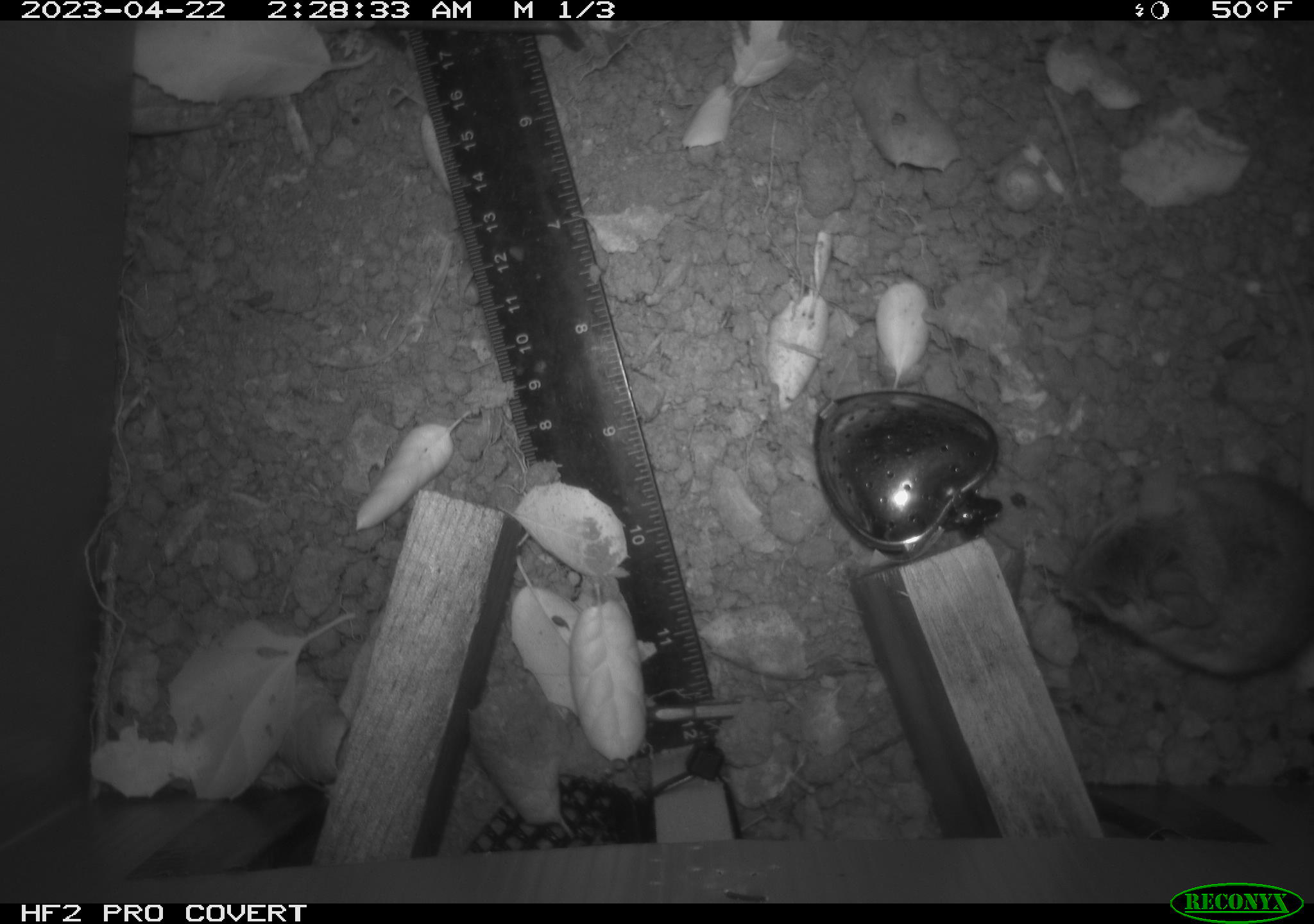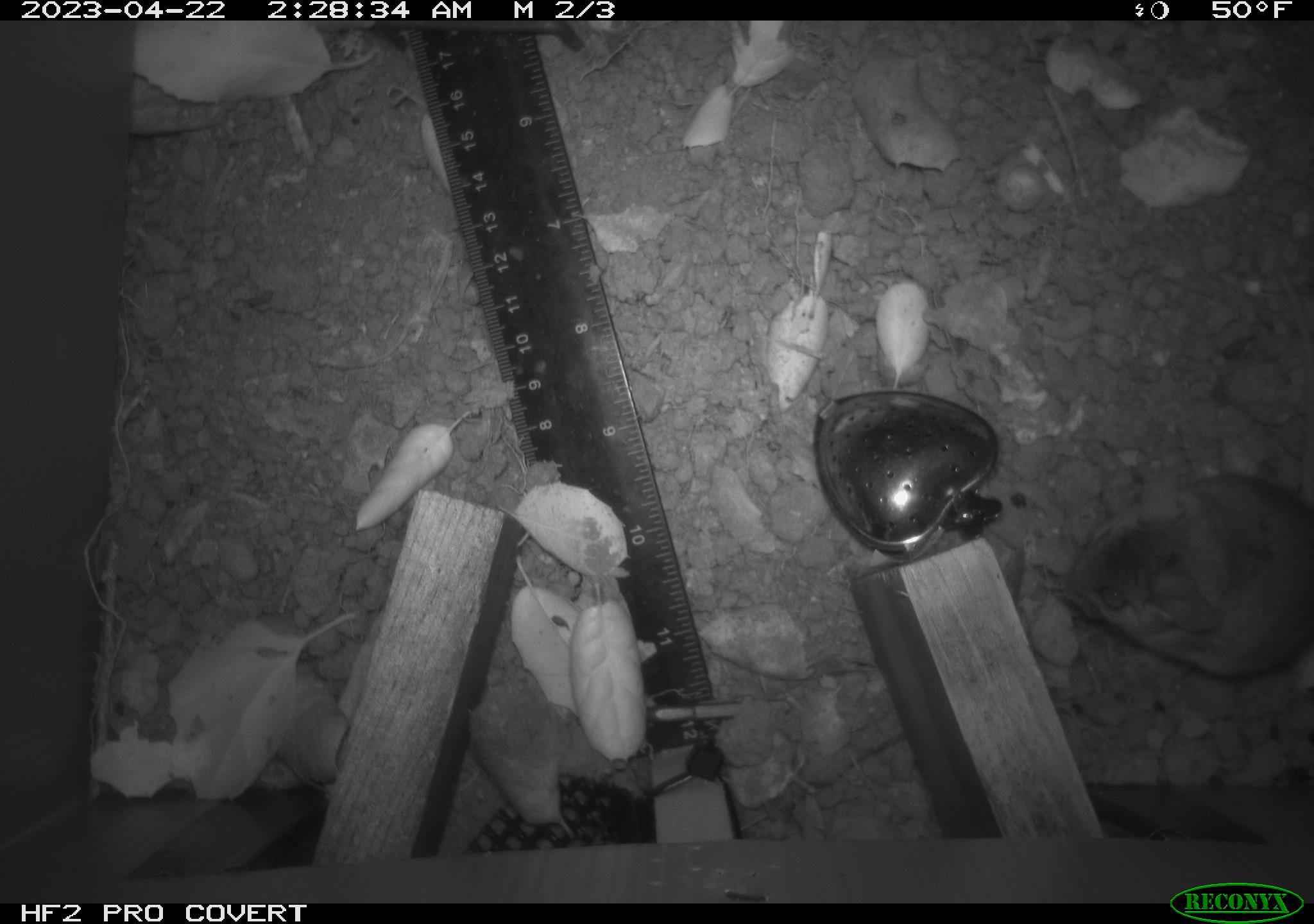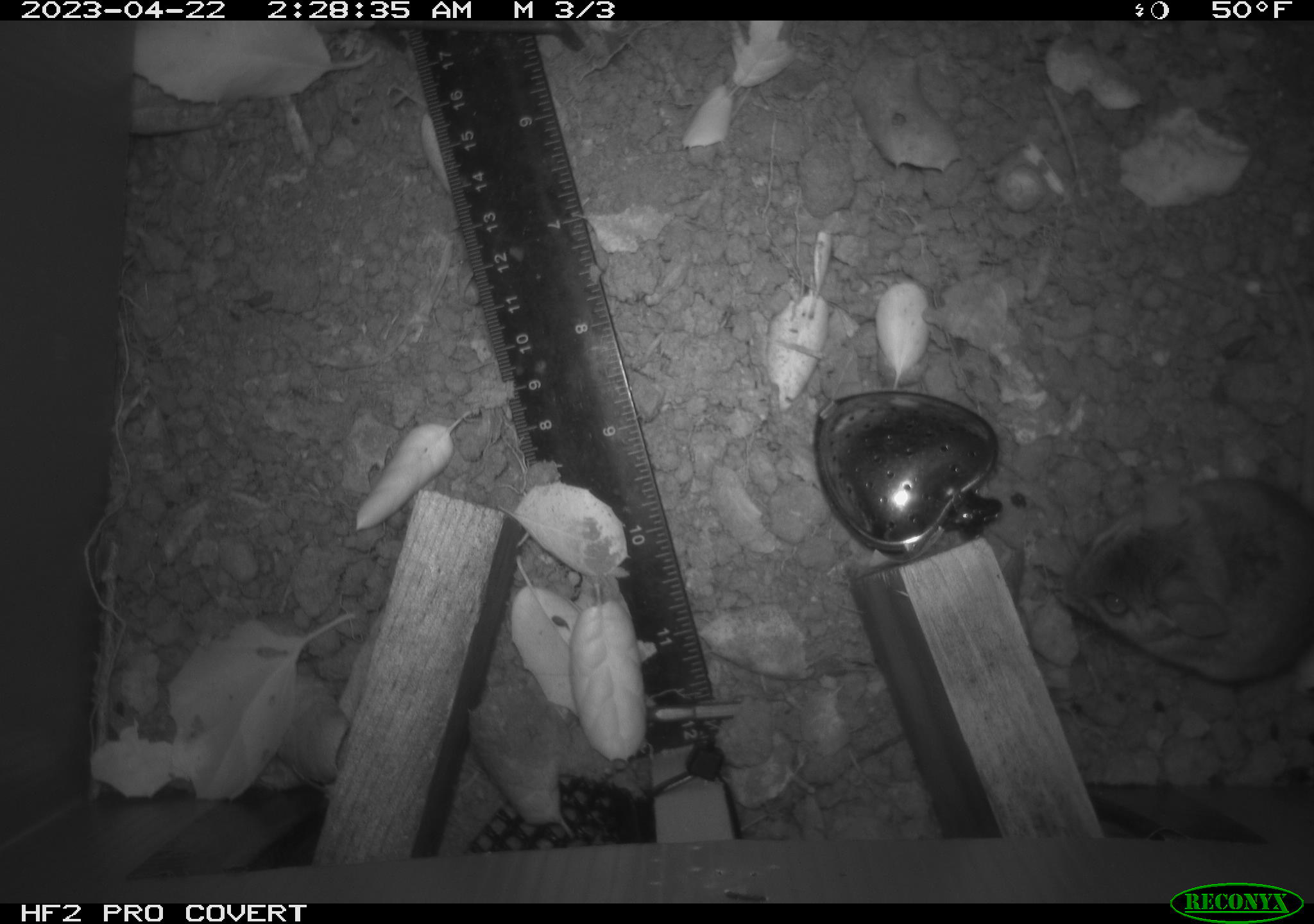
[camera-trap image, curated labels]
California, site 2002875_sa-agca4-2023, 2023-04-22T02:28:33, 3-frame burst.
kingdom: Animalia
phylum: Chordata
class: Mammalia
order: Rodentia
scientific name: Rodentia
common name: mouse species